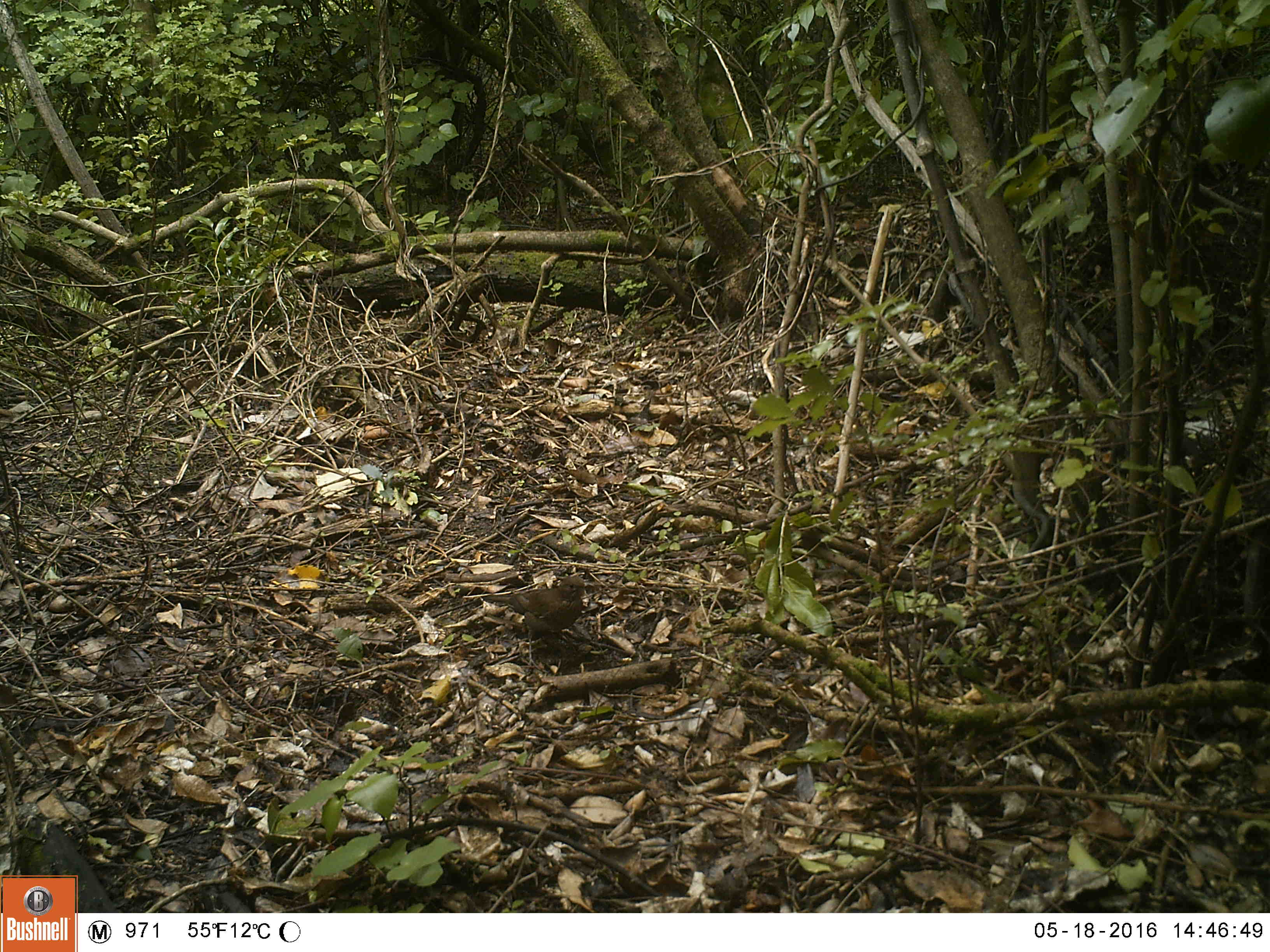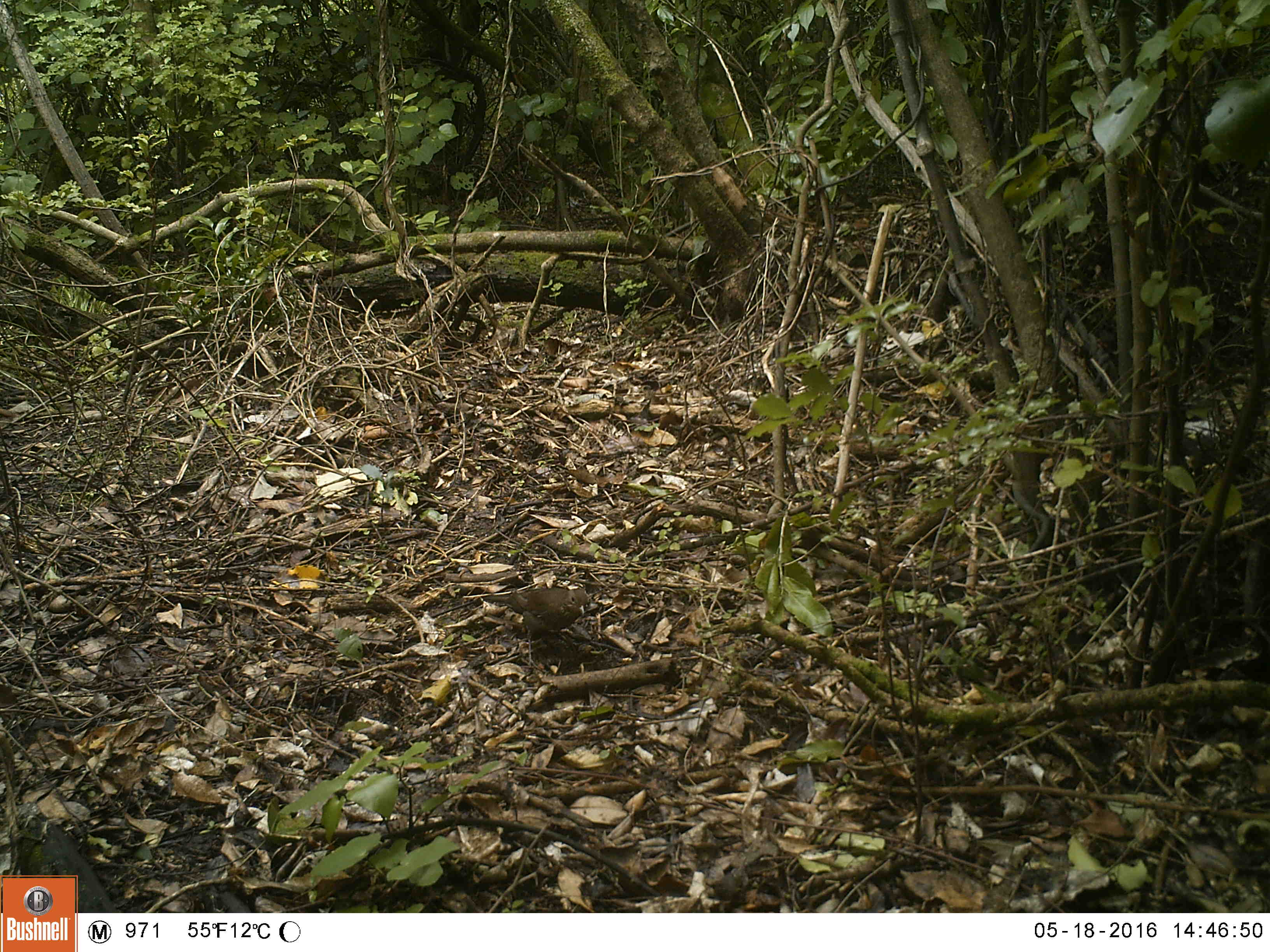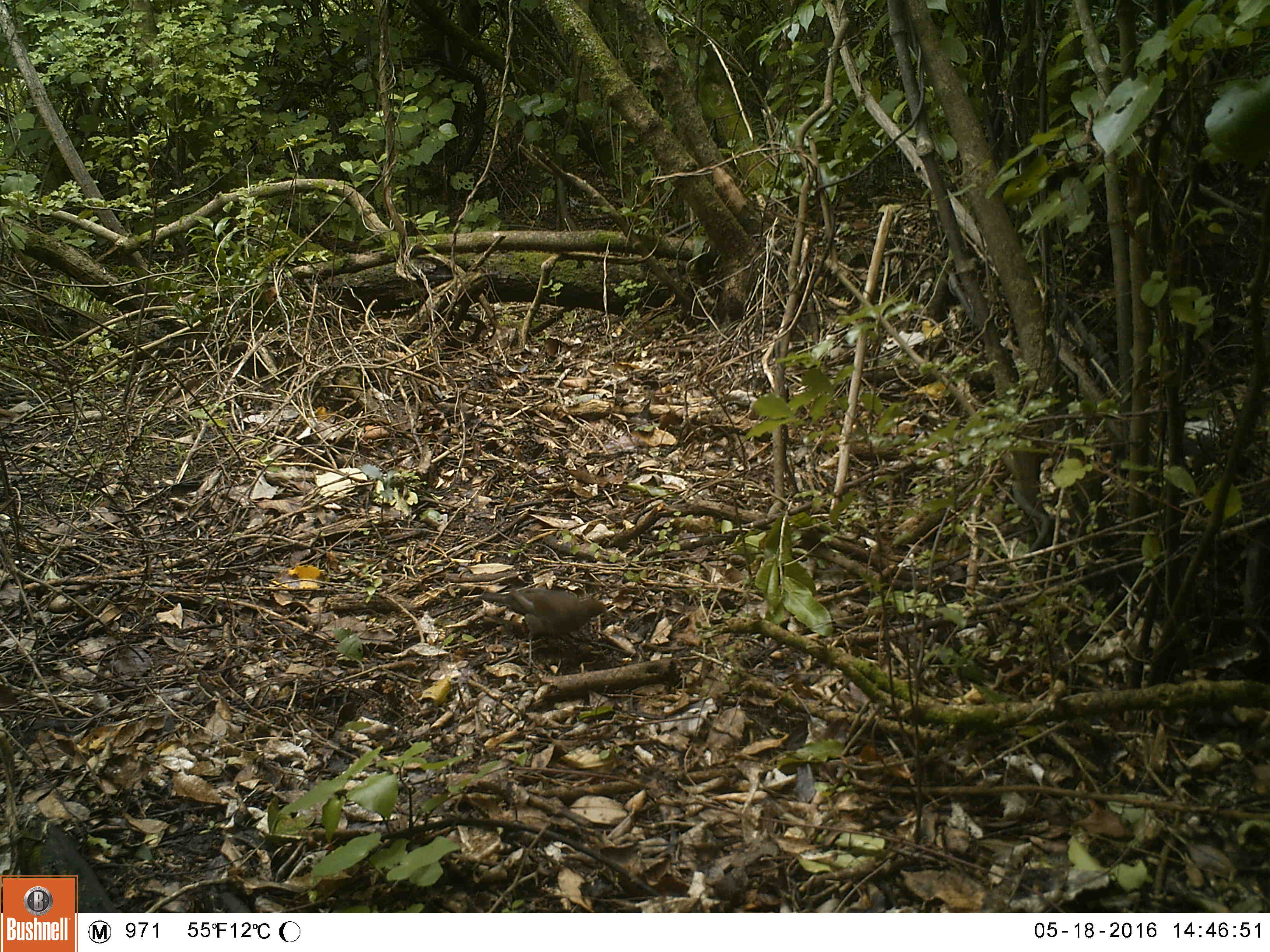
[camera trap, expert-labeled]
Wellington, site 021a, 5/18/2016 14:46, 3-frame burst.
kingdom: Animalia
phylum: Chordata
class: Aves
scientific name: Aves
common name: bird